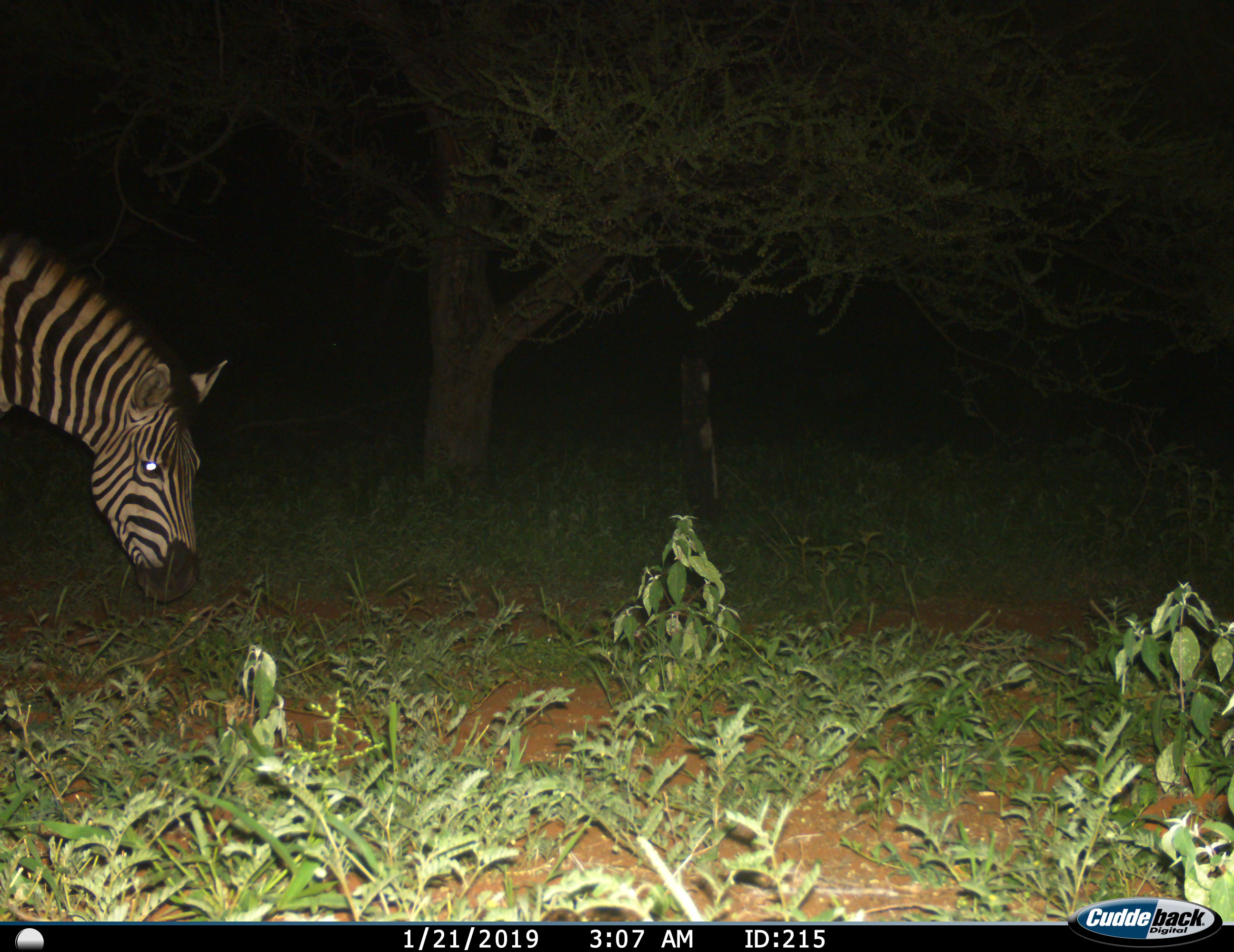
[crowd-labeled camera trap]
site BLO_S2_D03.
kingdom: Animalia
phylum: Chordata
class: Mammalia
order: Perissodactyla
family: Equidae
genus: Equus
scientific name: Equus quagga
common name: plains zebra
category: zebraplains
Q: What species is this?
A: Zebraplains (plains zebra) (Equus quagga).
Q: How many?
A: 1.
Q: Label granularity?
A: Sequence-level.